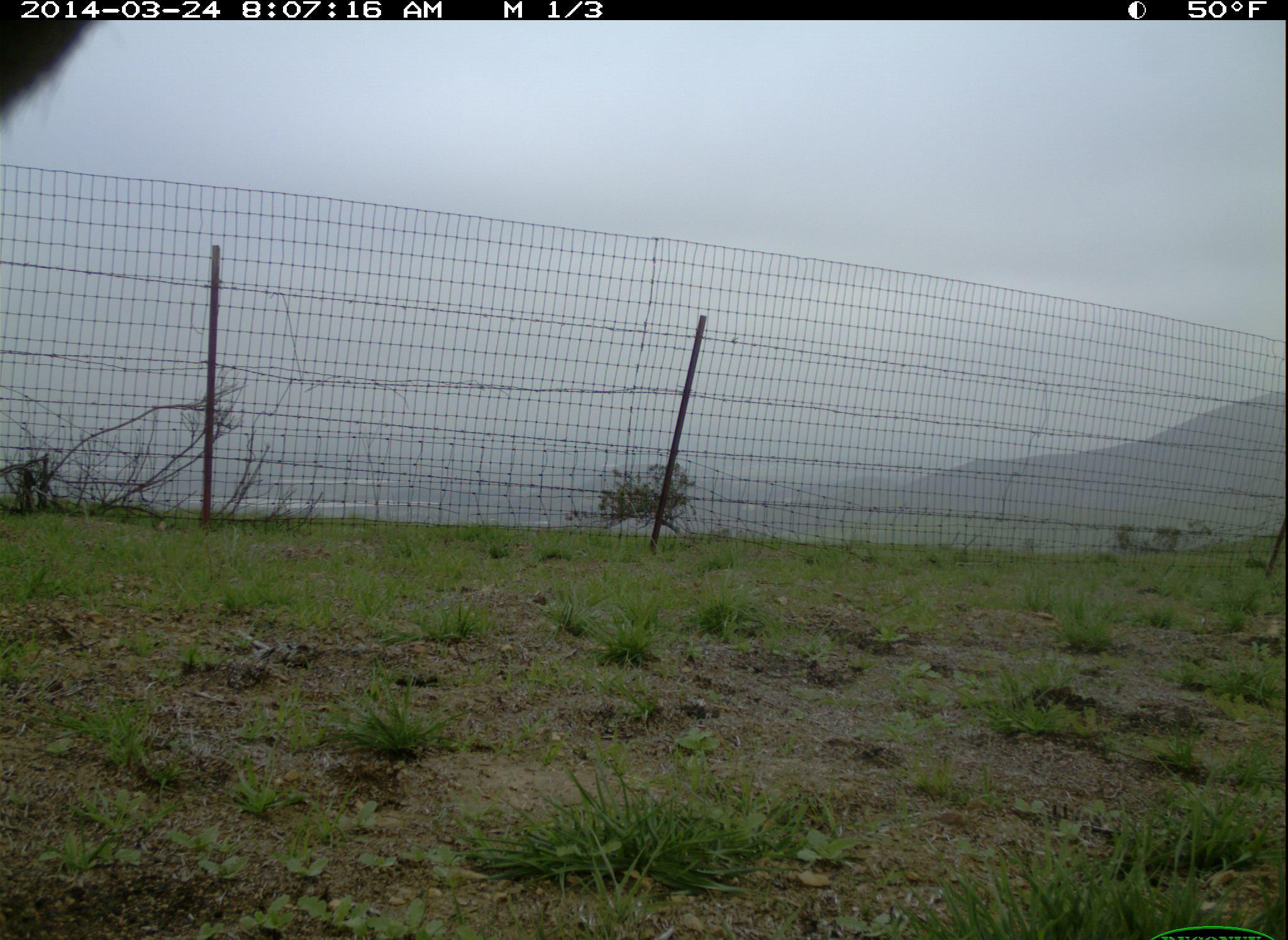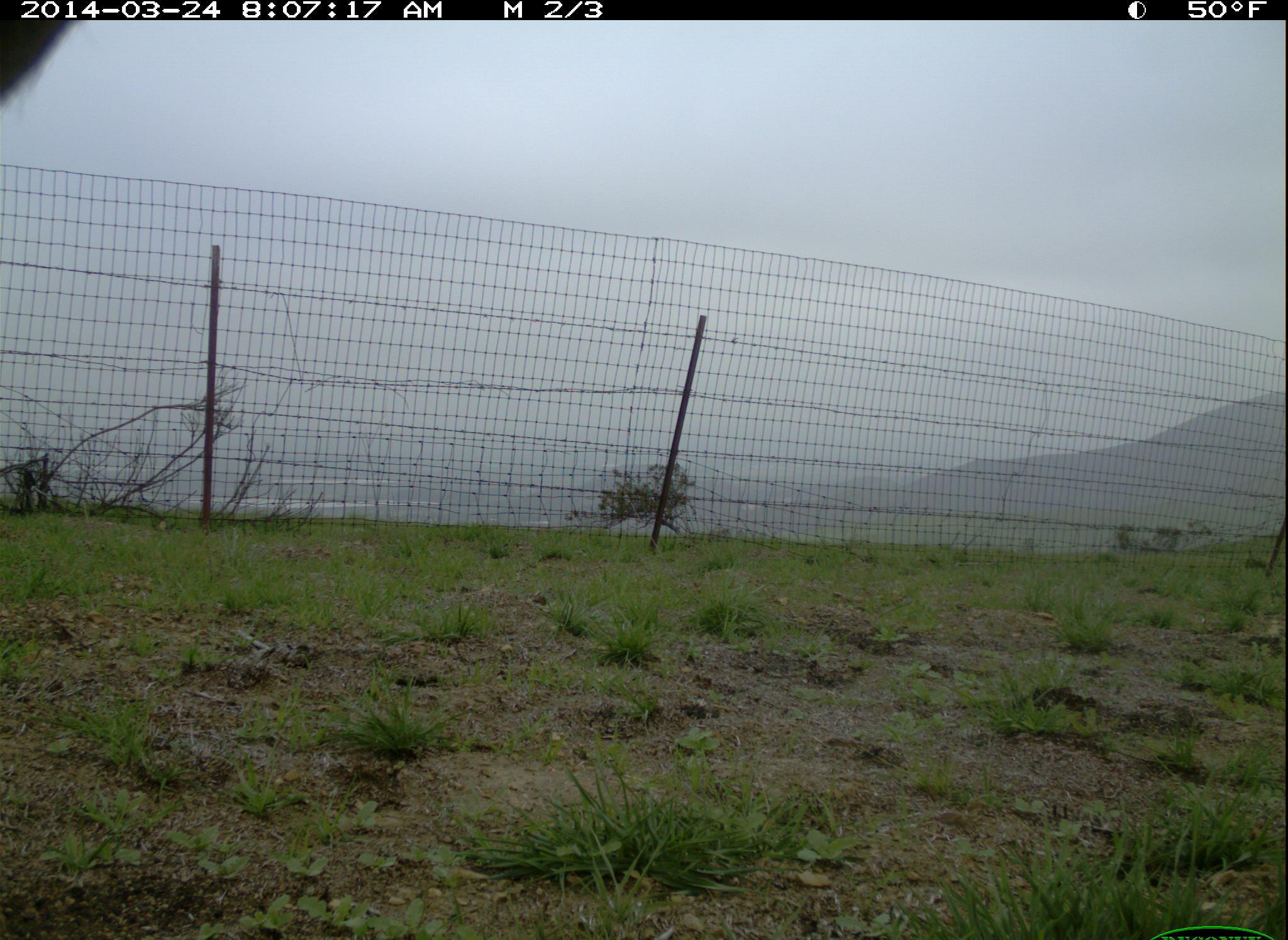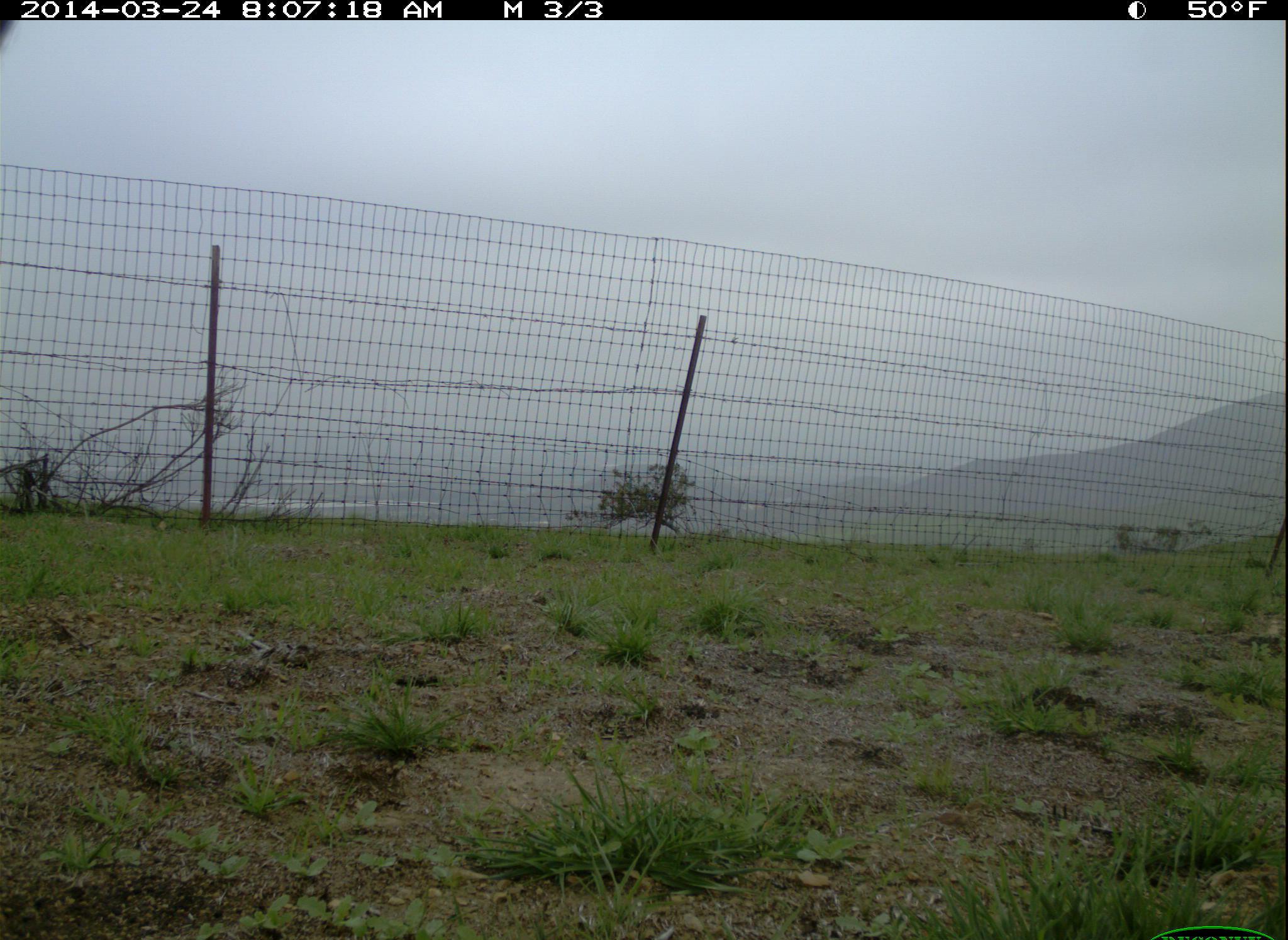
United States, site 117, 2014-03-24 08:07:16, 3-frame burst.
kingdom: Animalia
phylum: Chordata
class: Mammalia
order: Artiodactyla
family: Cervidae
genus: Odocoileus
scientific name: Odocoileus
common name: deer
Deer (Odocoileus).